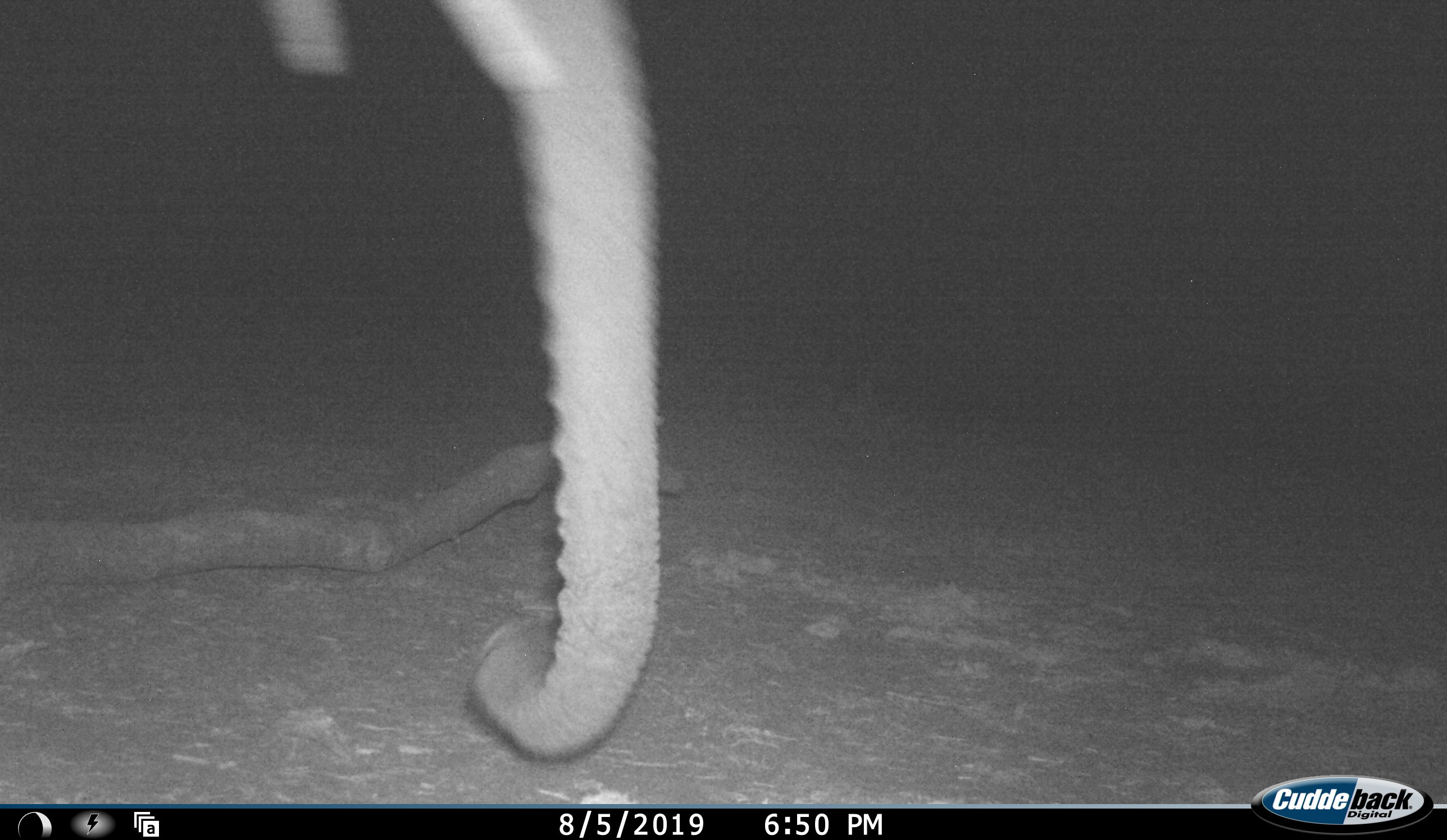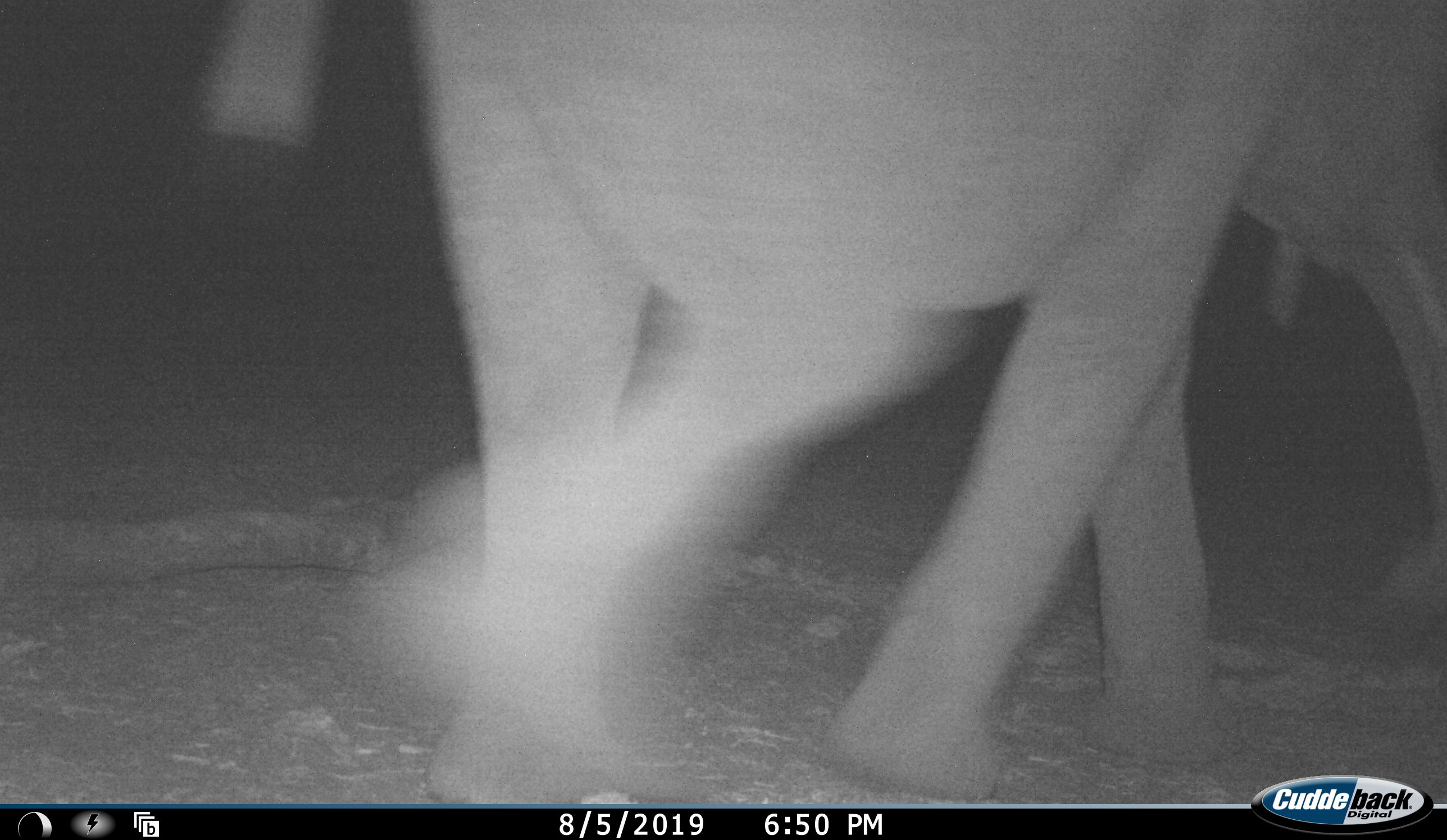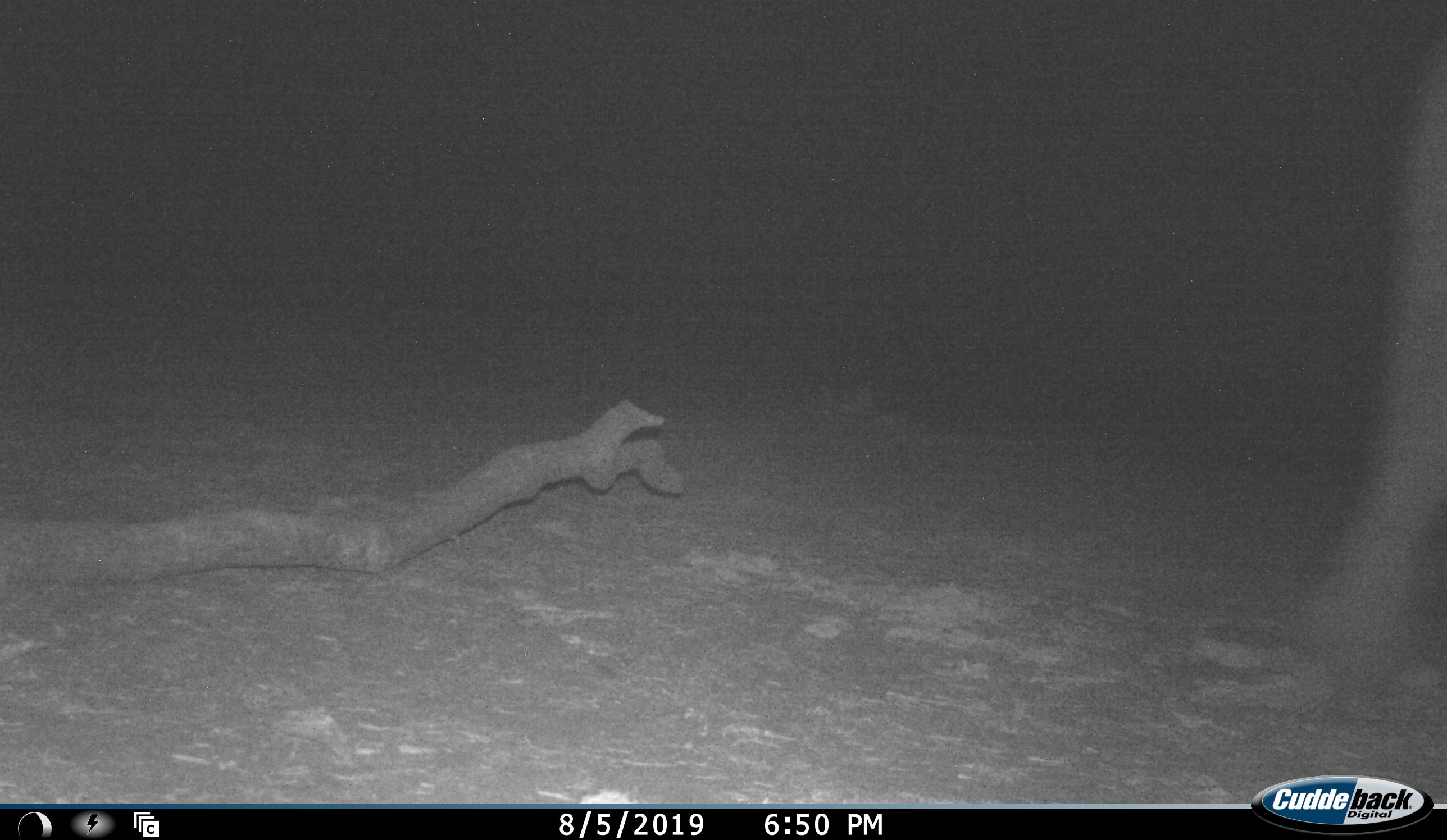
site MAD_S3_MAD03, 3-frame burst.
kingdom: Animalia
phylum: Chordata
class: Mammalia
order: Proboscidea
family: Elephantidae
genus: Loxodonta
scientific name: Loxodonta africana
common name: african bush elephant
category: elephant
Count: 1.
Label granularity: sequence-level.